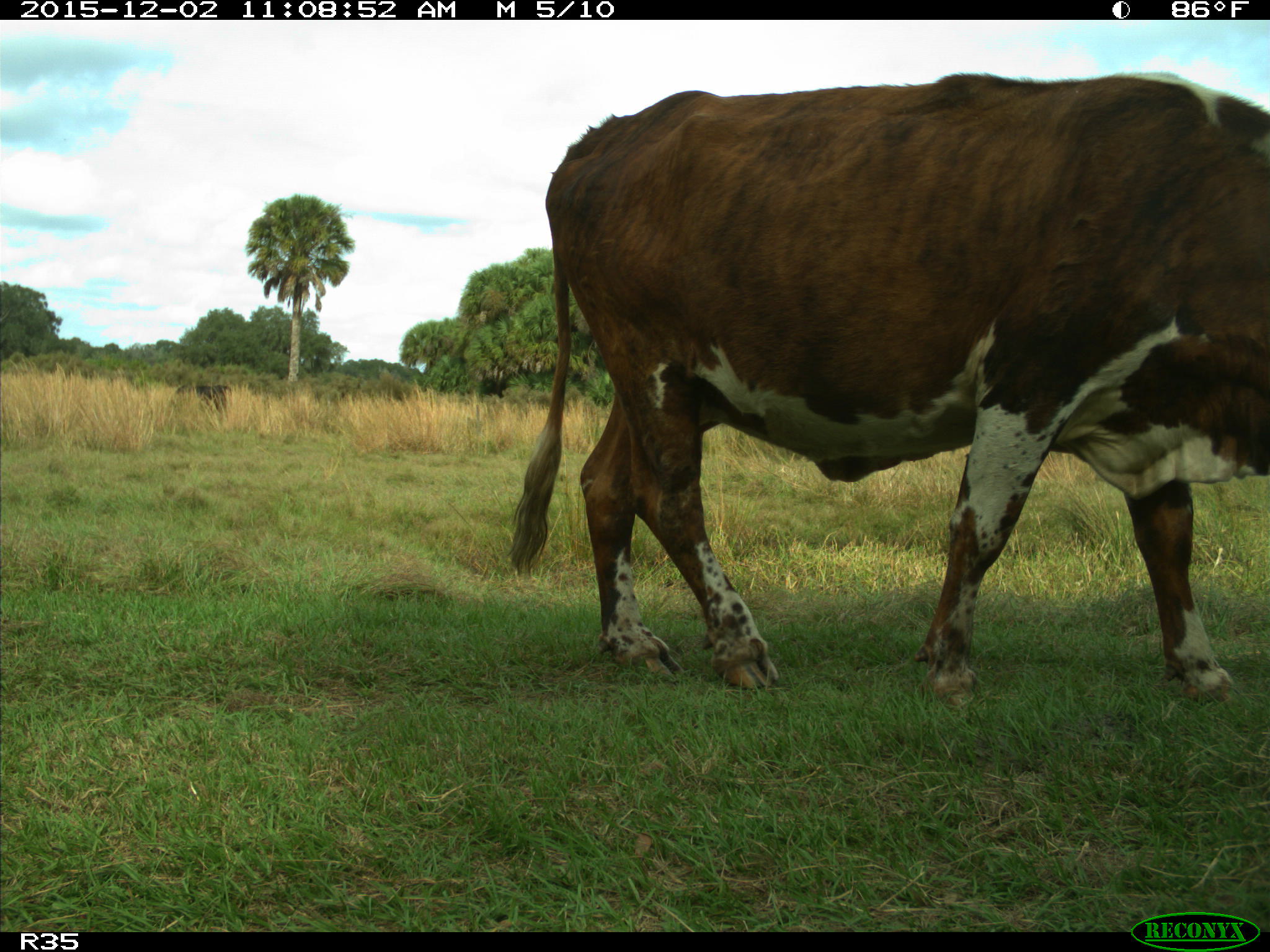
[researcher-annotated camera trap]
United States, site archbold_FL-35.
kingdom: Animalia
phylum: Chordata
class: Mammalia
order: Artiodactyla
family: Bovidae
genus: Bos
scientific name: Bos taurus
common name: domestic cow